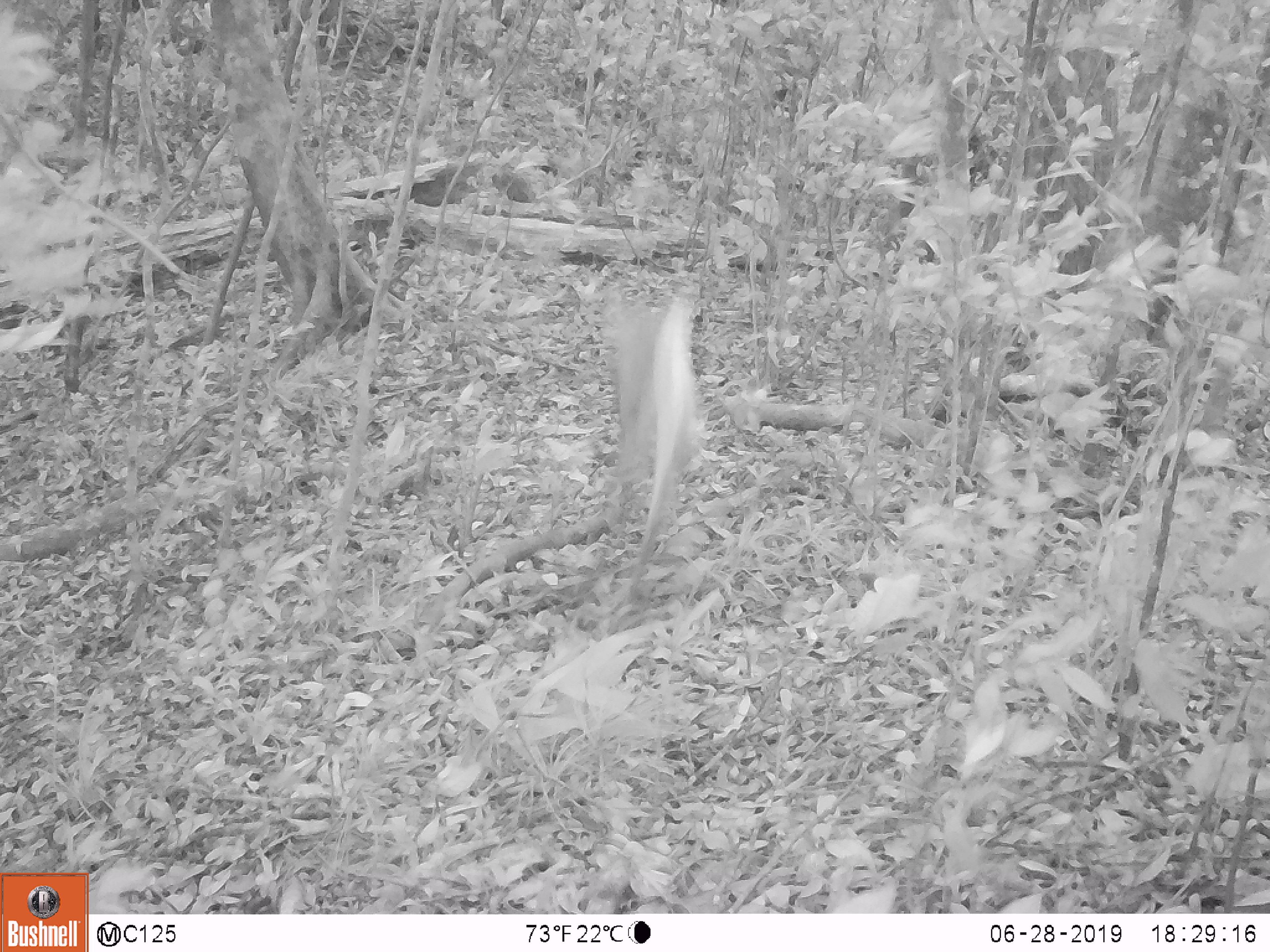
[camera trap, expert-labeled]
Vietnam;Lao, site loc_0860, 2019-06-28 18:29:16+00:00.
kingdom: Animalia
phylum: Chordata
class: Mammalia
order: Artiodactyla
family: Cervidae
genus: Muntiacus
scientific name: Muntiacus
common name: muntjacs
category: unidentified muntjac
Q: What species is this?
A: Unidentified muntjac (muntjacs) (Muntiacus).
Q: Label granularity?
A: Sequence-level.